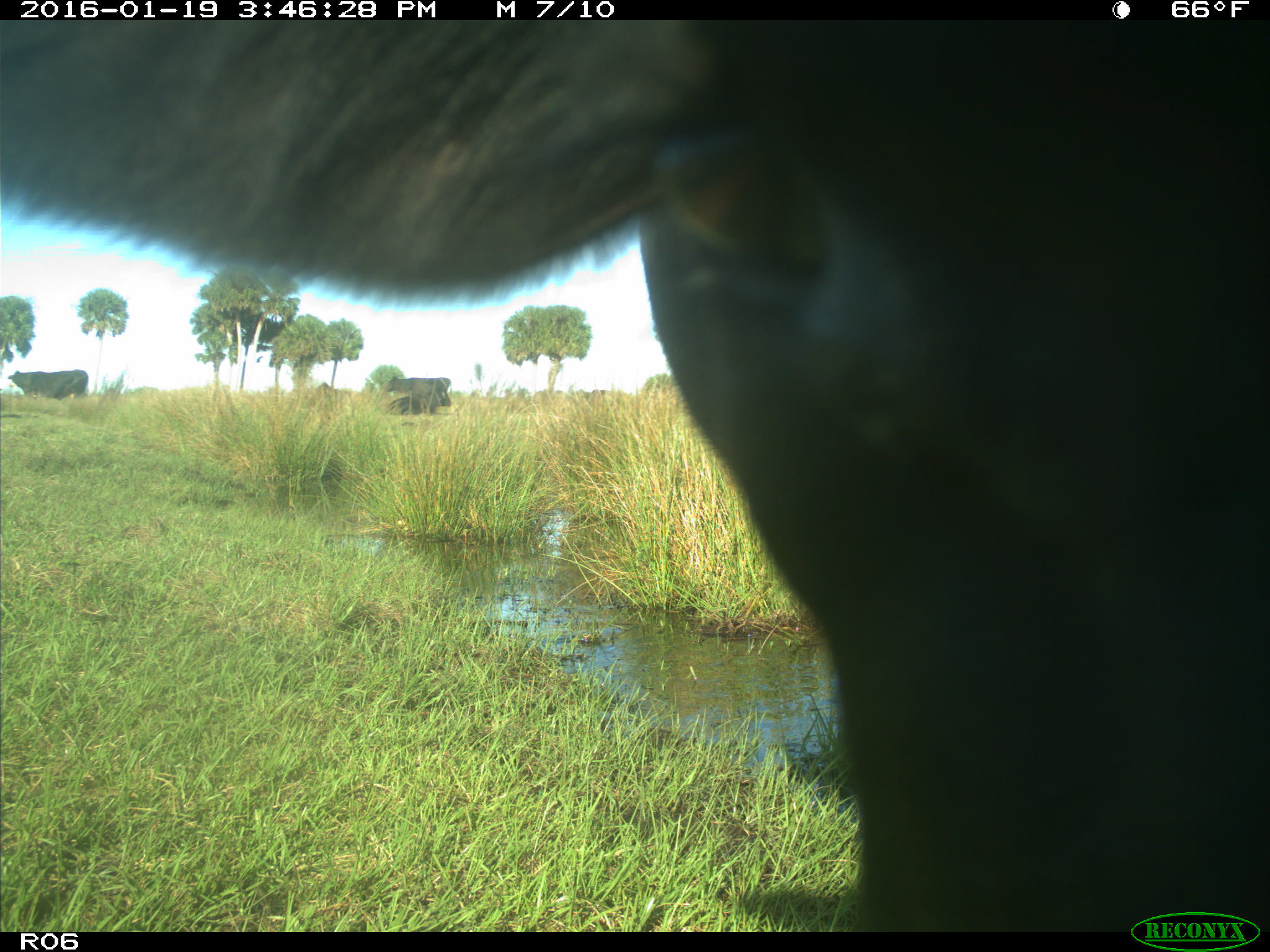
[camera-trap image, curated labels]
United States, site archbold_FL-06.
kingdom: Animalia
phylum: Chordata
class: Mammalia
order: Artiodactyla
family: Bovidae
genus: Bos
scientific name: Bos taurus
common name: domestic cow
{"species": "Bos taurus (domestic cow)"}